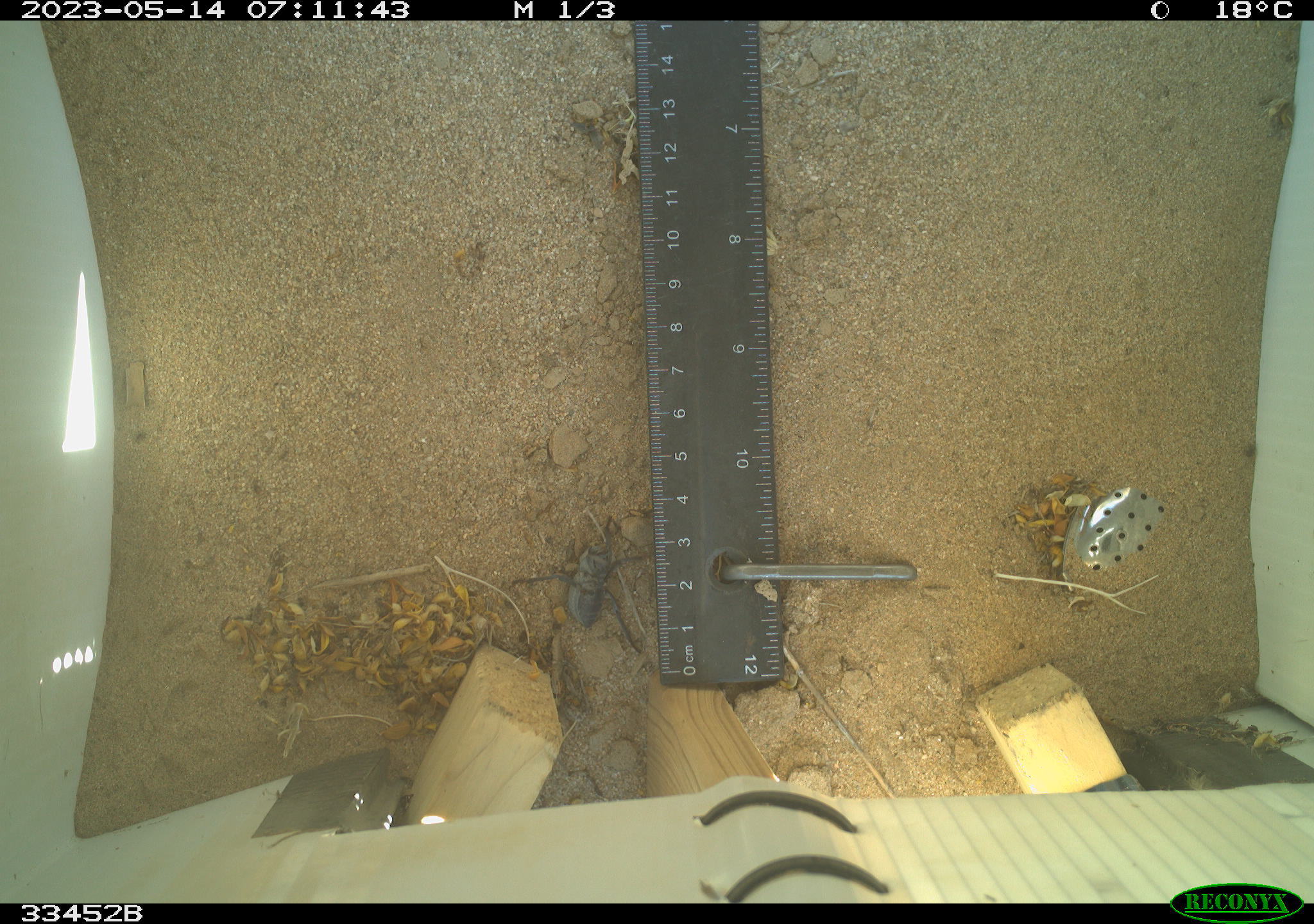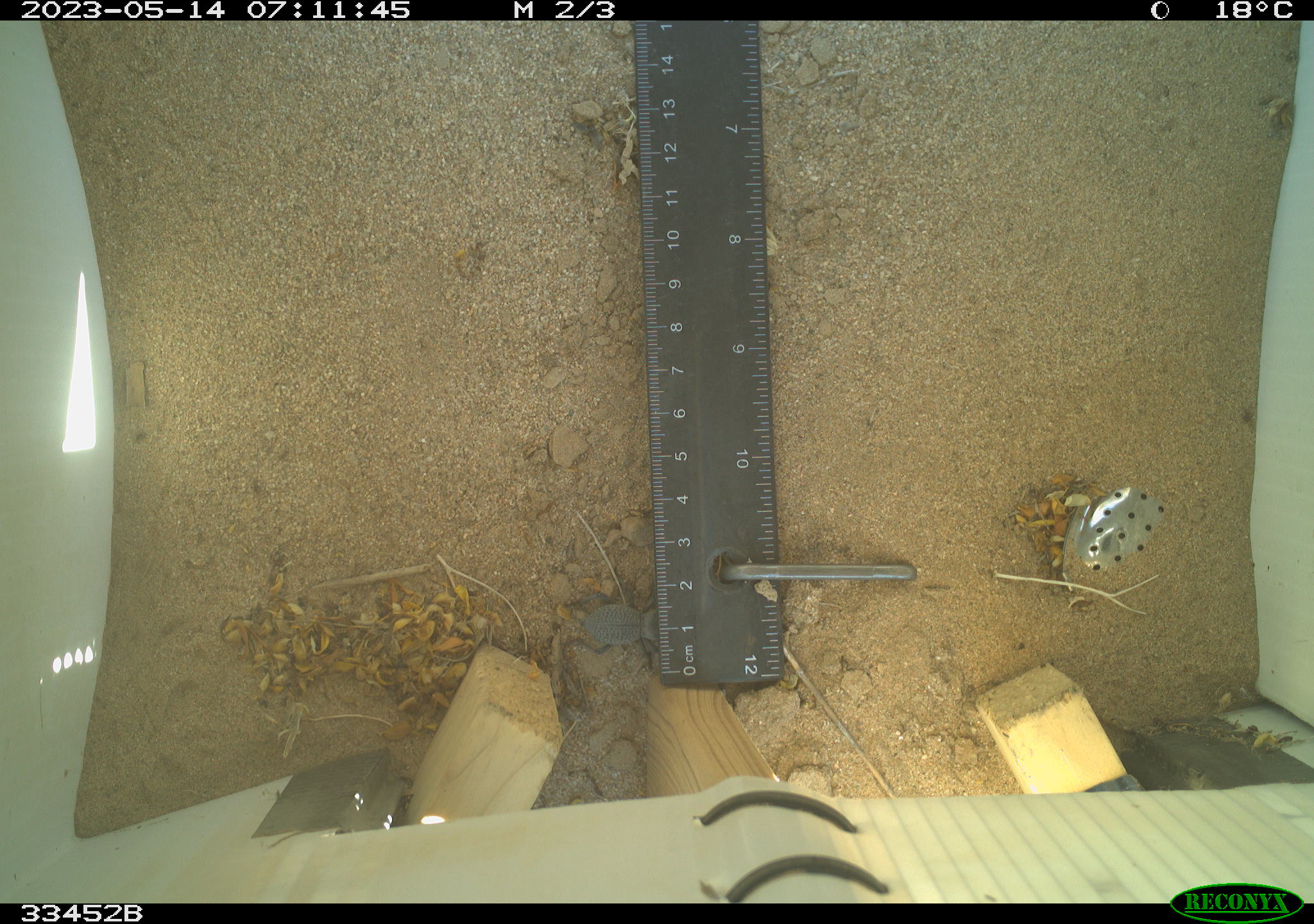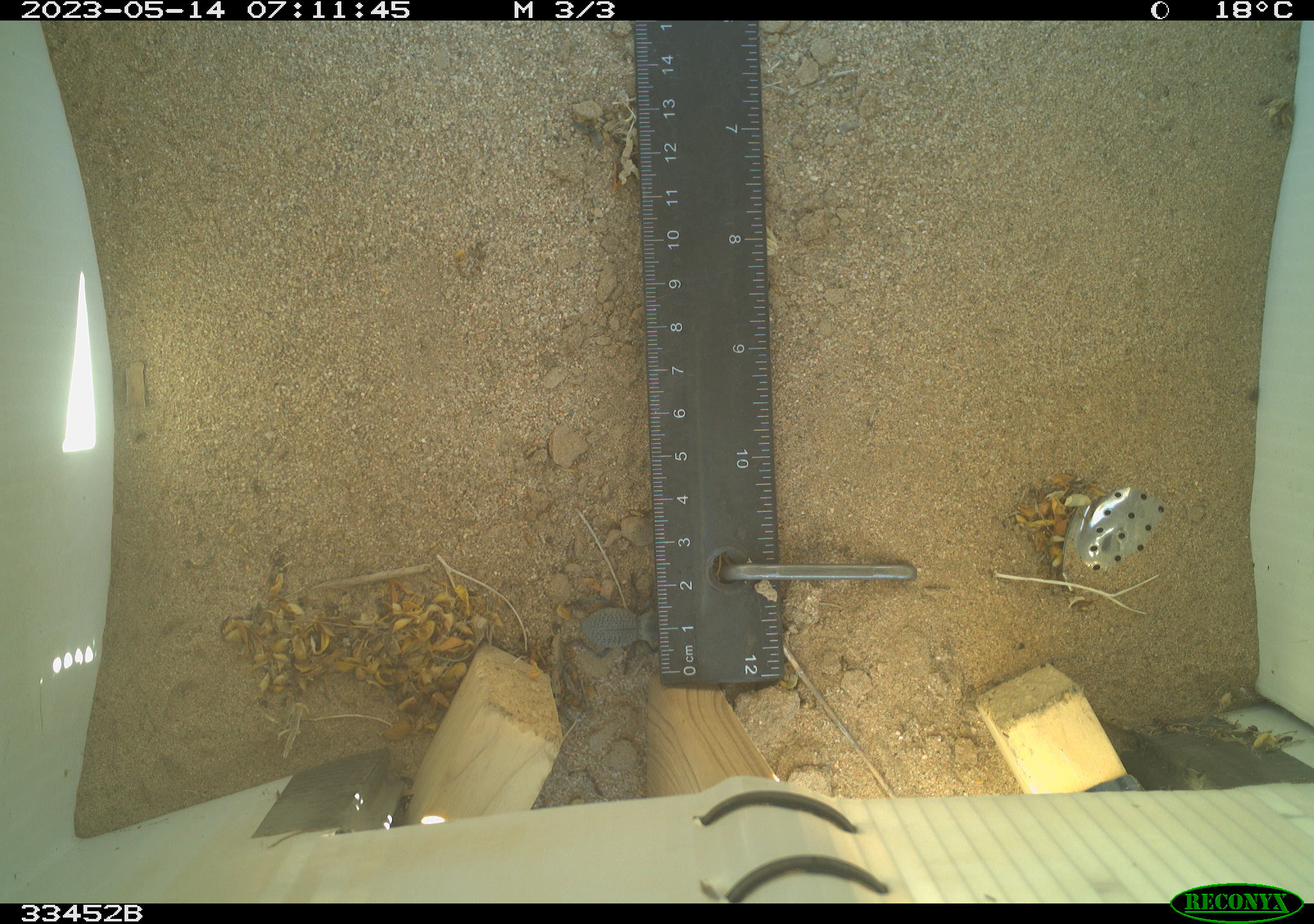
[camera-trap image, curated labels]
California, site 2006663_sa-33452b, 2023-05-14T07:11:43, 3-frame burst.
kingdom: Animalia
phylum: Arthropoda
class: Insecta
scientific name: Insecta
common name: insect